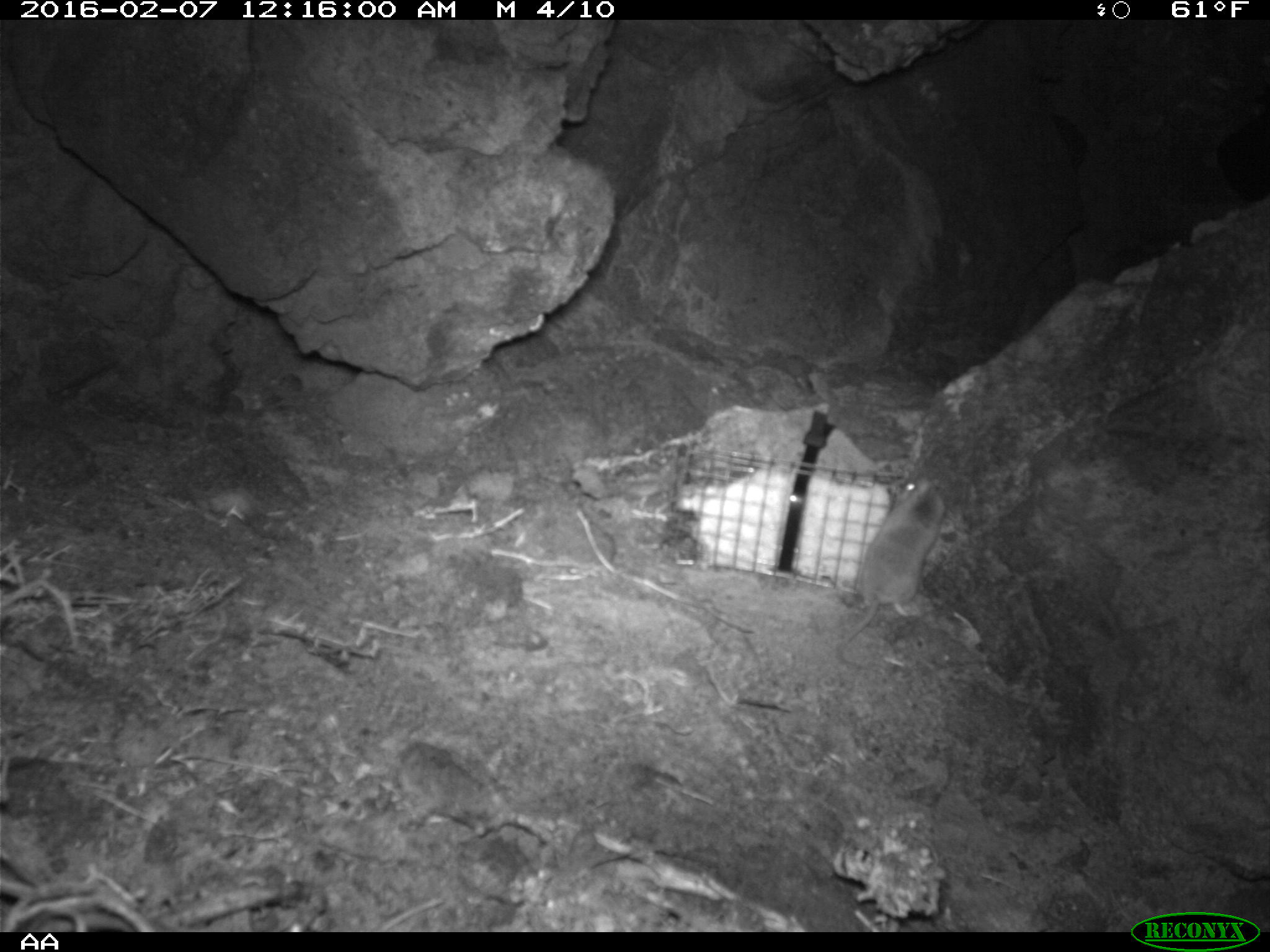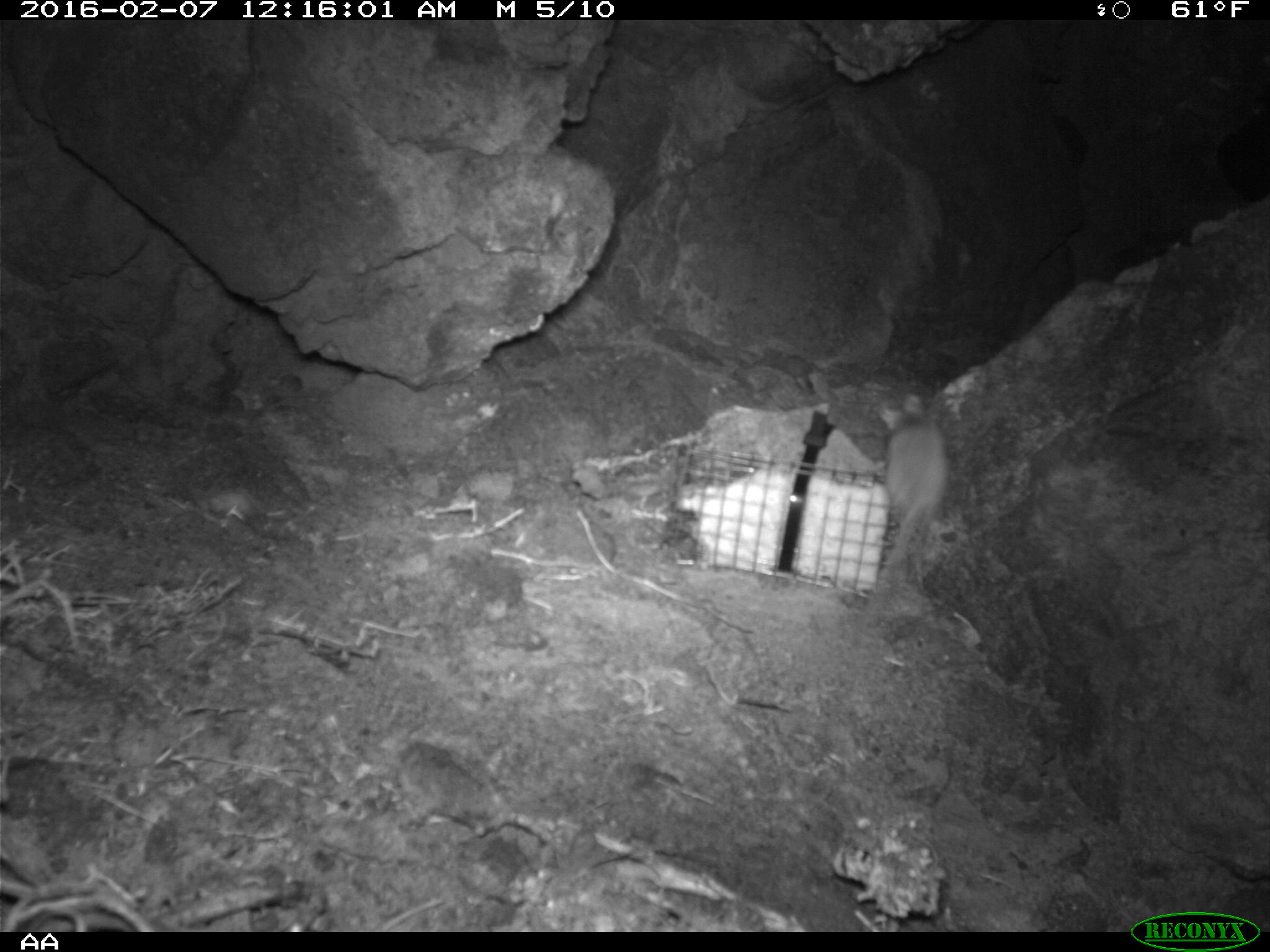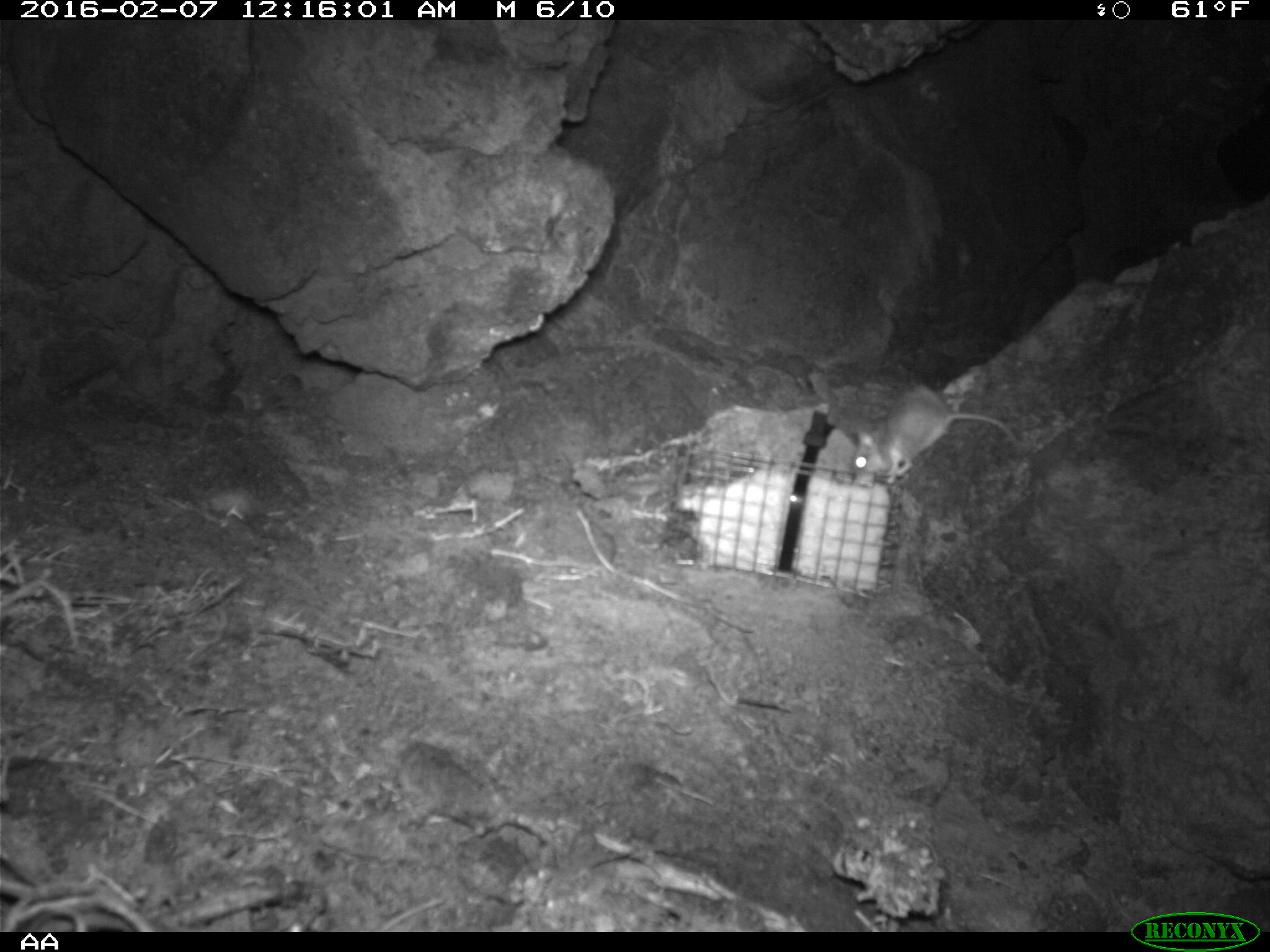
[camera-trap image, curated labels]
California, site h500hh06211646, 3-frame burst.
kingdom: Animalia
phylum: Chordata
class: Mammalia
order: Rodentia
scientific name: Rodentia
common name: rodent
Rodent (Rodentia).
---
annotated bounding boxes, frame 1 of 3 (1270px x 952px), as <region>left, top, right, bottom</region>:
rodent: <region>836, 472, 950, 669</region>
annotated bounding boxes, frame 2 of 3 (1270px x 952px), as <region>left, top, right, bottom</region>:
rodent: <region>861, 394, 947, 619</region>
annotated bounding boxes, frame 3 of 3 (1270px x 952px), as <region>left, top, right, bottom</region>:
rodent: <region>851, 384, 1016, 482</region>